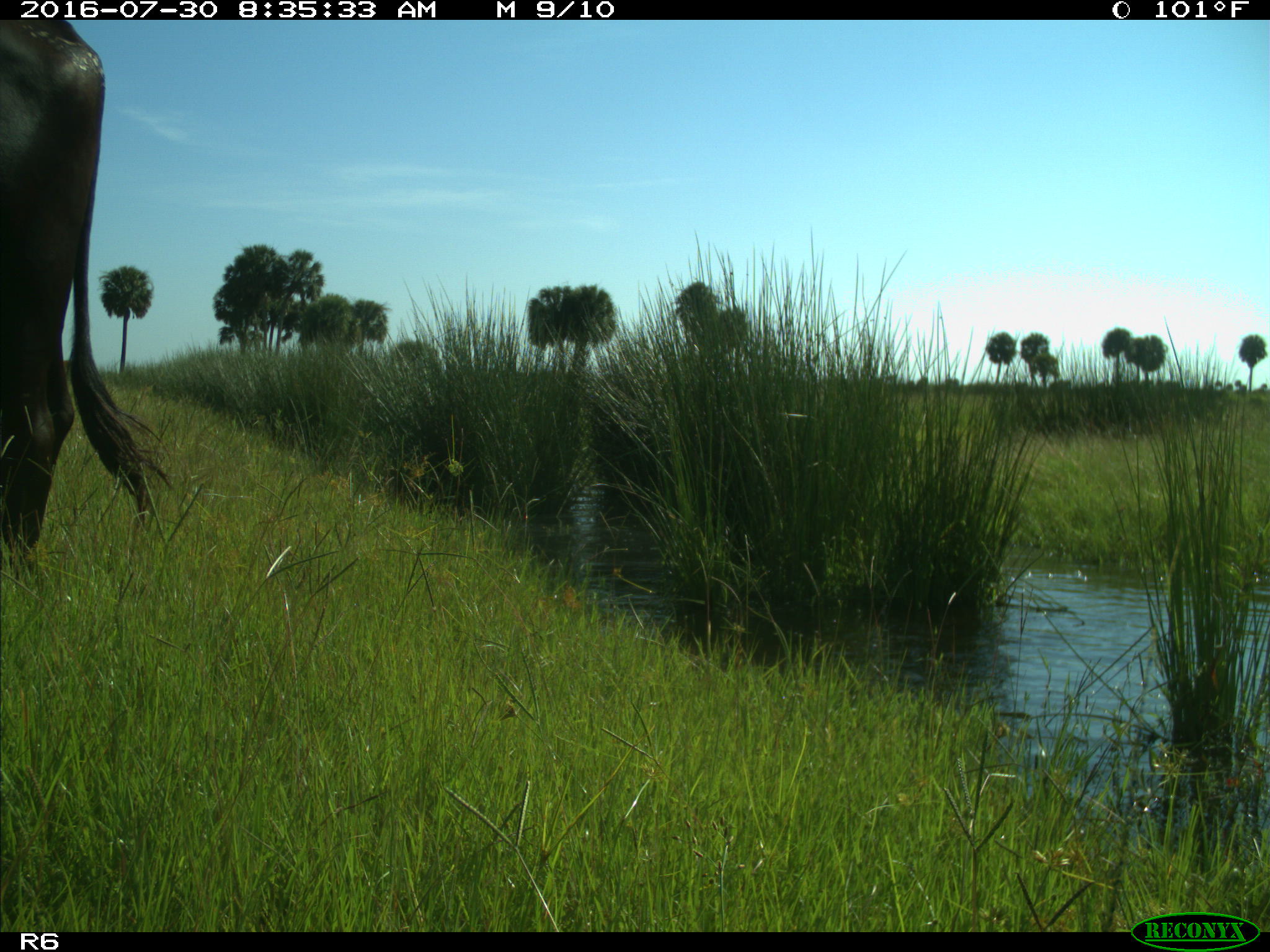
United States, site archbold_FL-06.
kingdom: Animalia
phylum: Chordata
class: Mammalia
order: Artiodactyla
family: Bovidae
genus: Bos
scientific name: Bos taurus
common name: domestic cow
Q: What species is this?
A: Bos taurus (domestic cow).